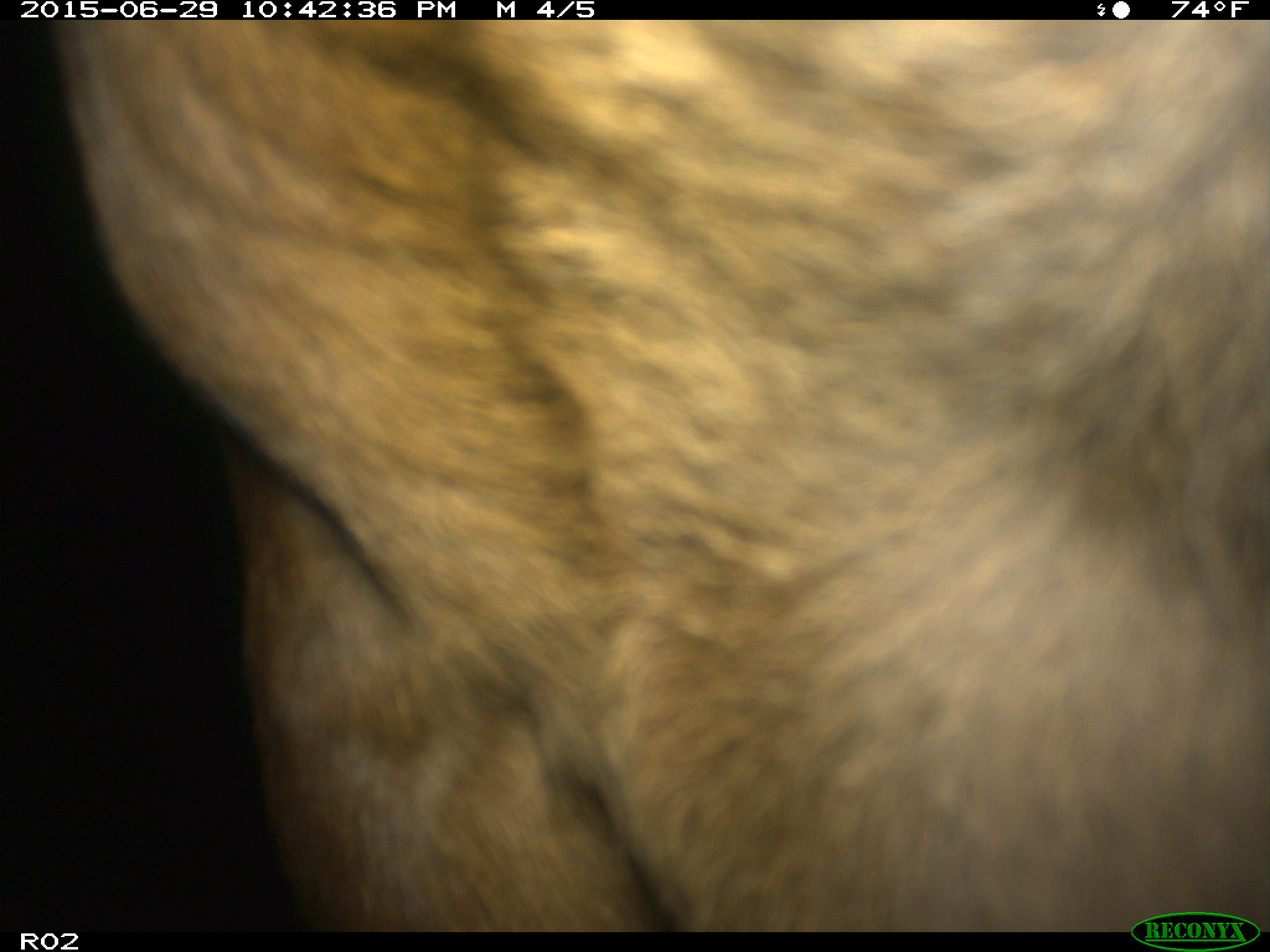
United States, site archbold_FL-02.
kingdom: Animalia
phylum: Chordata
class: Mammalia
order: Artiodactyla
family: Bovidae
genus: Bos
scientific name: Bos taurus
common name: domestic cow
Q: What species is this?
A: Bos taurus (domestic cow).